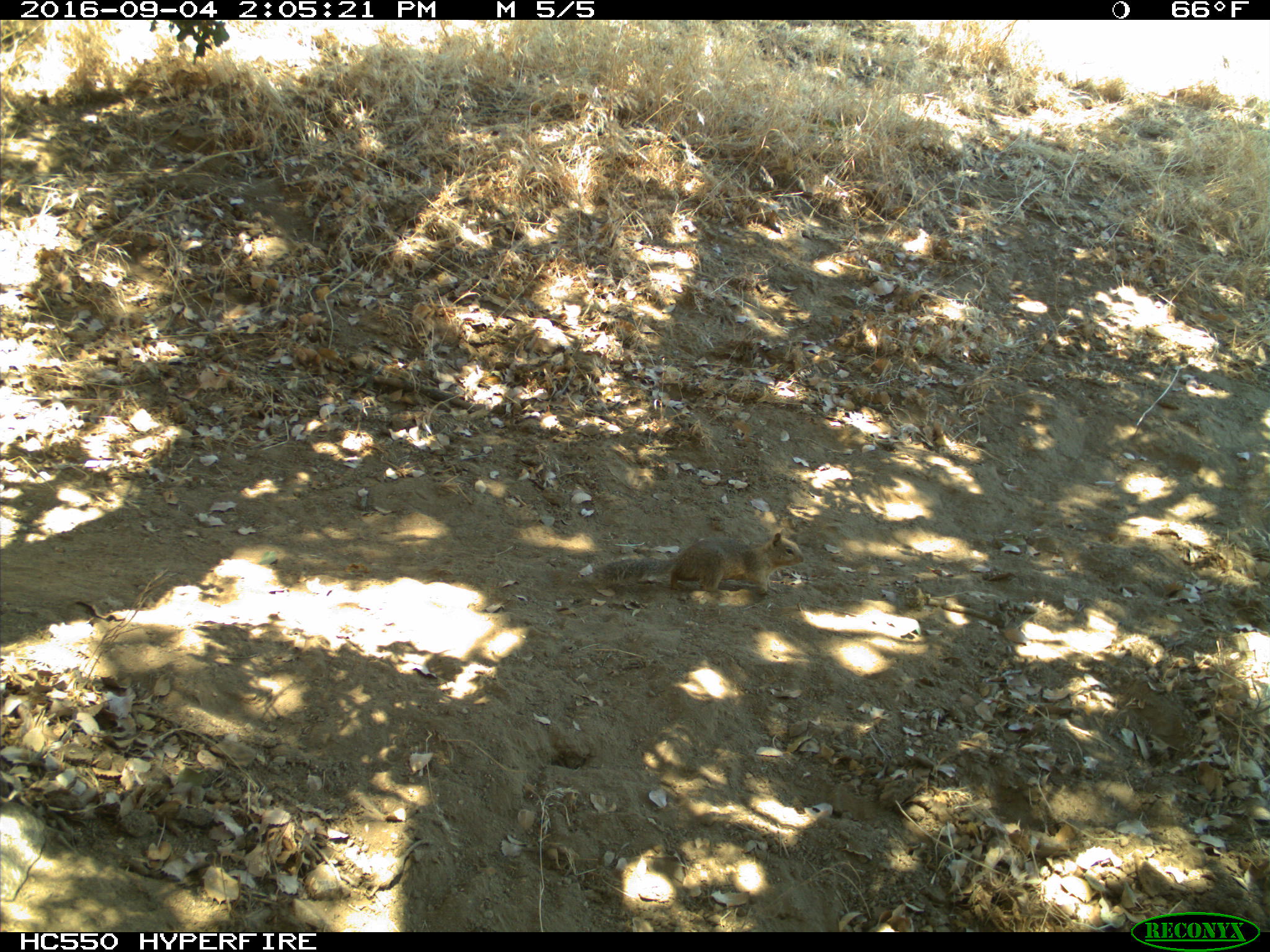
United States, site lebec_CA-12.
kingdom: Animalia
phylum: Chordata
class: Mammalia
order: Rodentia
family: Sciuridae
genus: Otospermophilus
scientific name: Otospermophilus beecheyi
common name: california ground squirrel